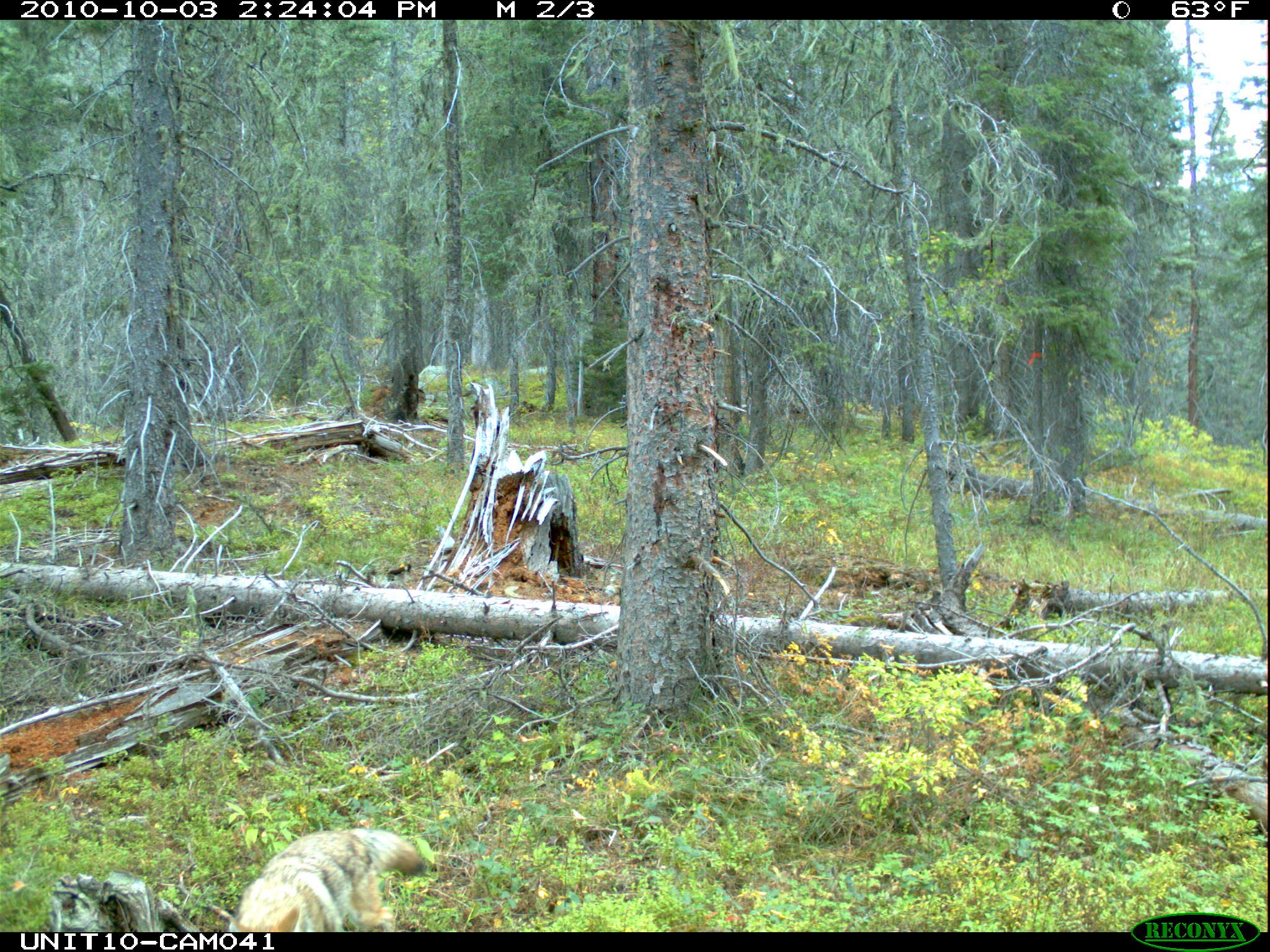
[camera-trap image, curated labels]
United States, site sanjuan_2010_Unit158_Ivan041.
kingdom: Animalia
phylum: Chordata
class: Mammalia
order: Carnivora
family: Canidae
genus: Canis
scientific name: Canis latrans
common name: coyote